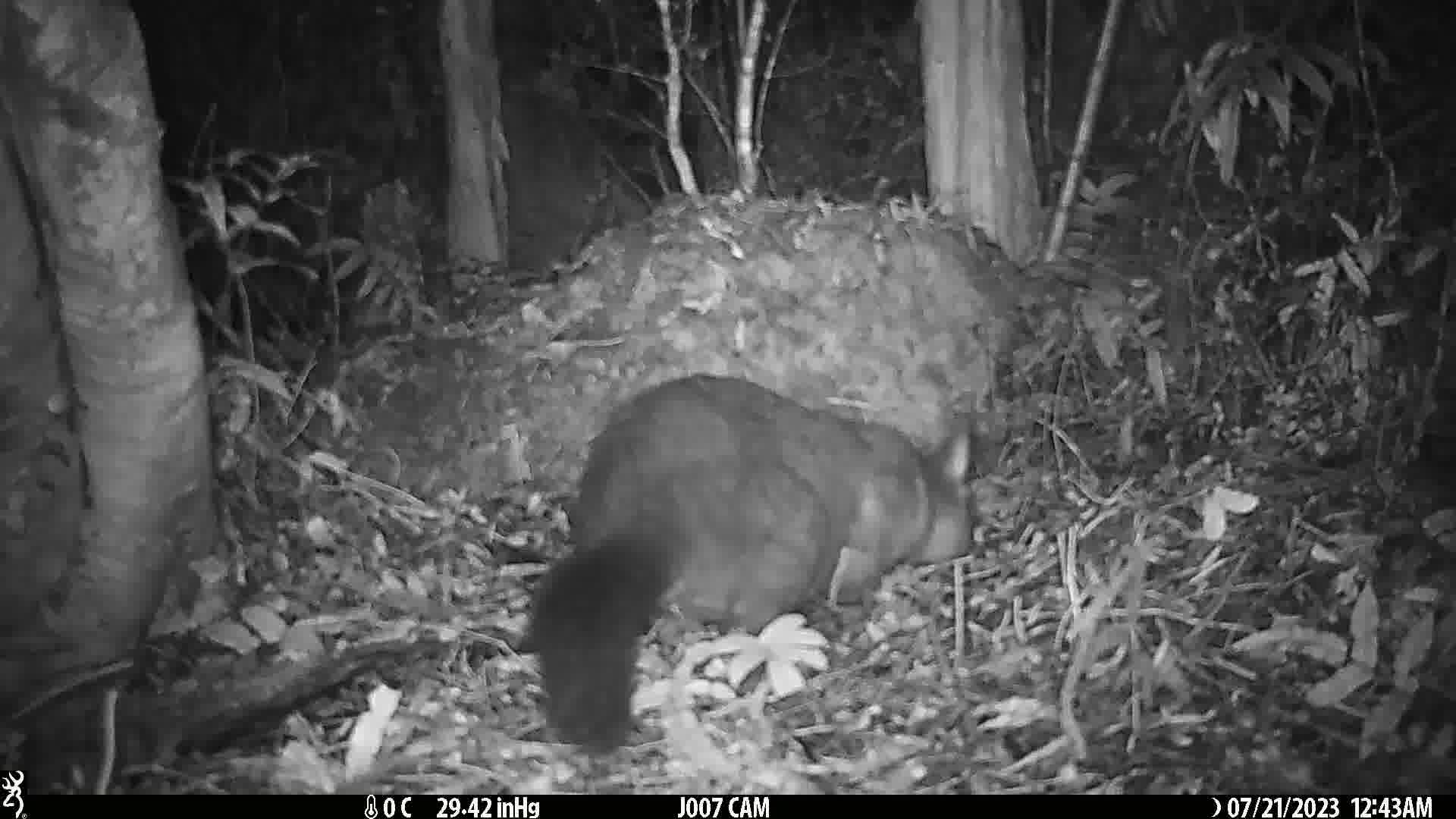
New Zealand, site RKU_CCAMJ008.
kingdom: Animalia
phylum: Chordata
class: Mammalia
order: Diprotodontia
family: Phalangeridae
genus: Trichosurus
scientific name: Trichosurus vulpecula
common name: common brushtail possum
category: possum